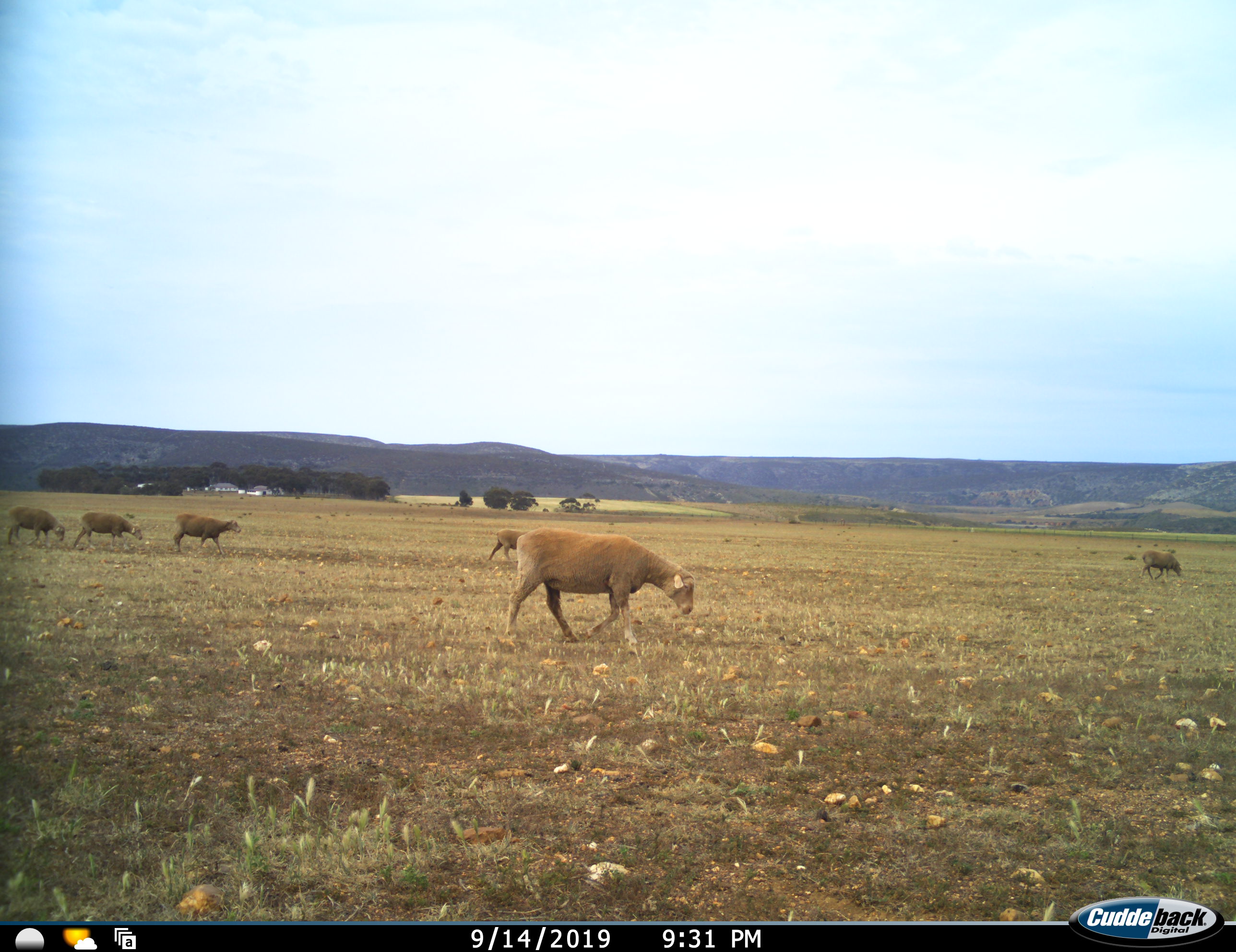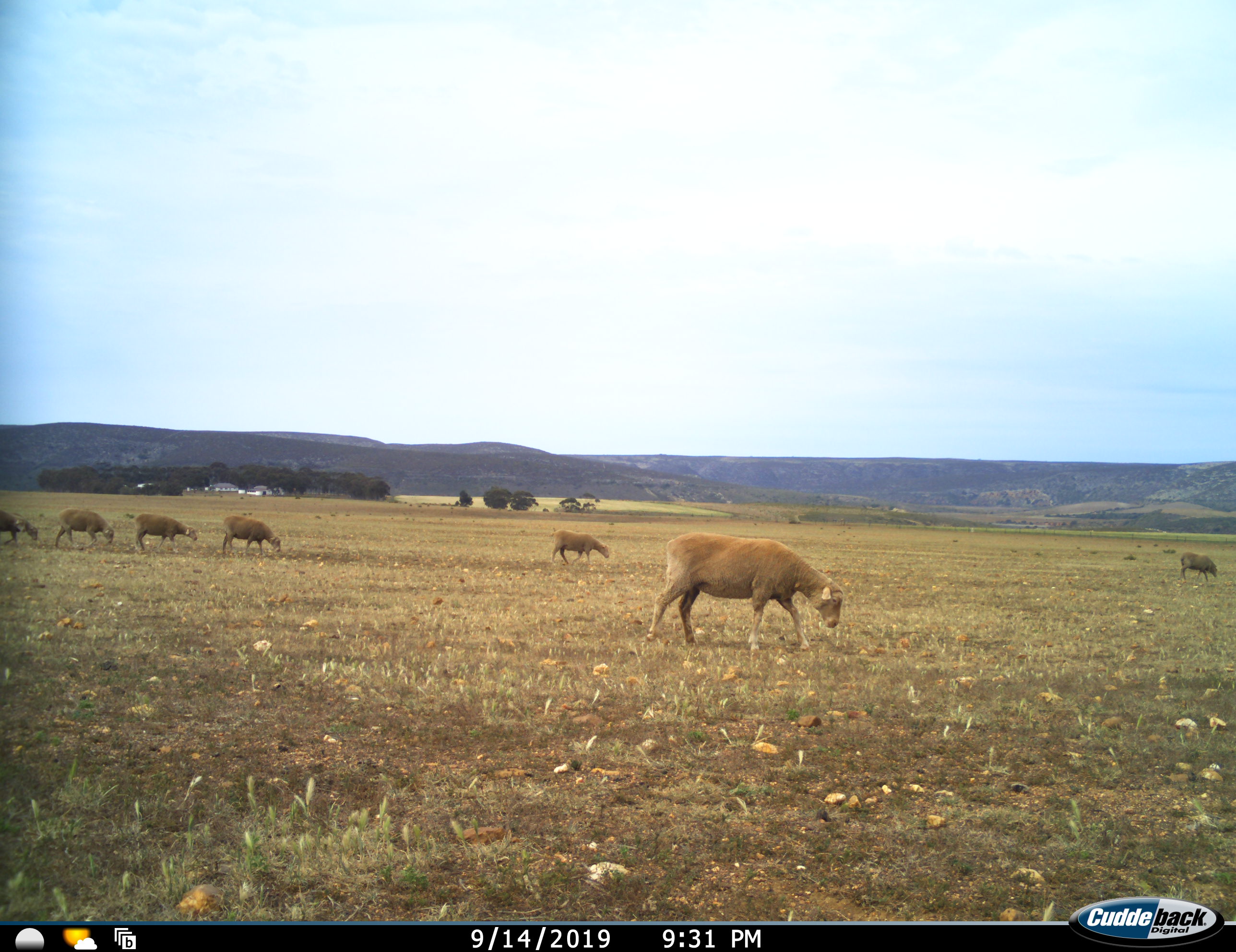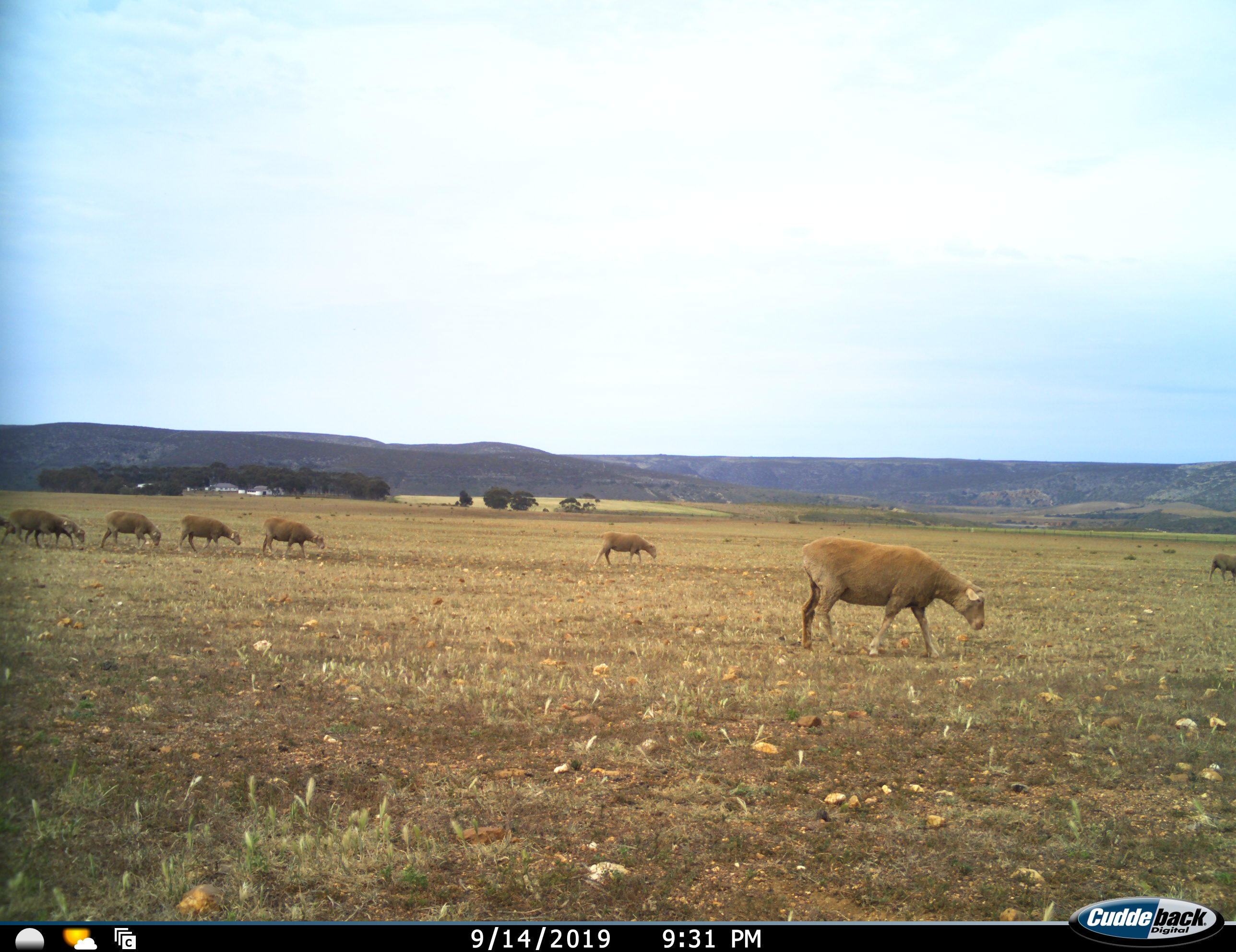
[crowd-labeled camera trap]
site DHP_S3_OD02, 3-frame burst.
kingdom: Animalia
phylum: Chordata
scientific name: Vertebrata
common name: domestic animal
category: domesticanimal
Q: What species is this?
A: Domesticanimal (domestic animal) (Vertebrata).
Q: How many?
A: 8.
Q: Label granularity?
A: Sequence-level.